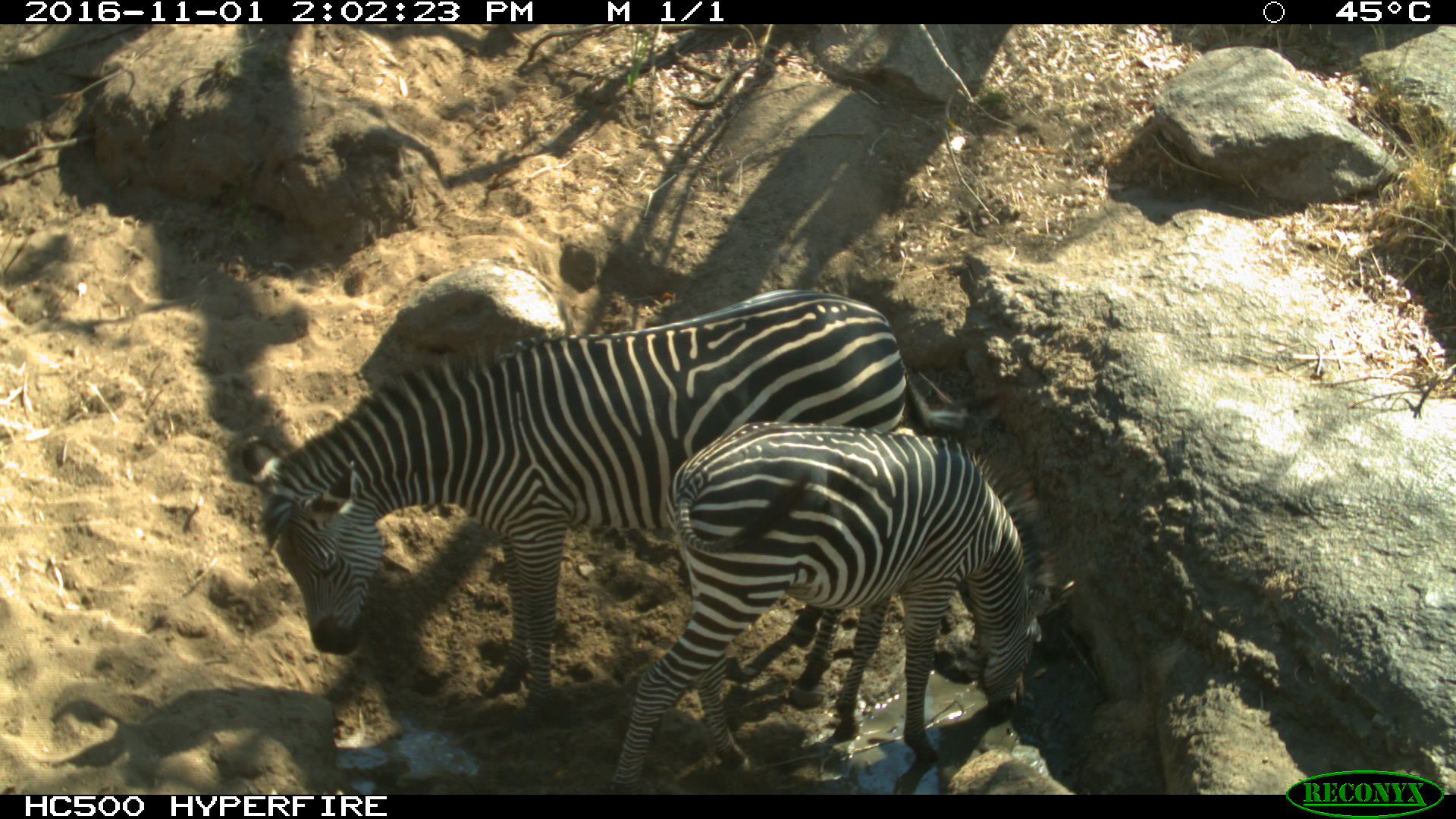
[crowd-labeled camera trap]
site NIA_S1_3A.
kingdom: Animalia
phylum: Chordata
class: Mammalia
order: Perissodactyla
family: Equidae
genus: Equus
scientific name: Equus quagga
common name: plains zebra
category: zebraplains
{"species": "zebraplains (plains zebra) (Equus quagga)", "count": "2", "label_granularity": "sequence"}